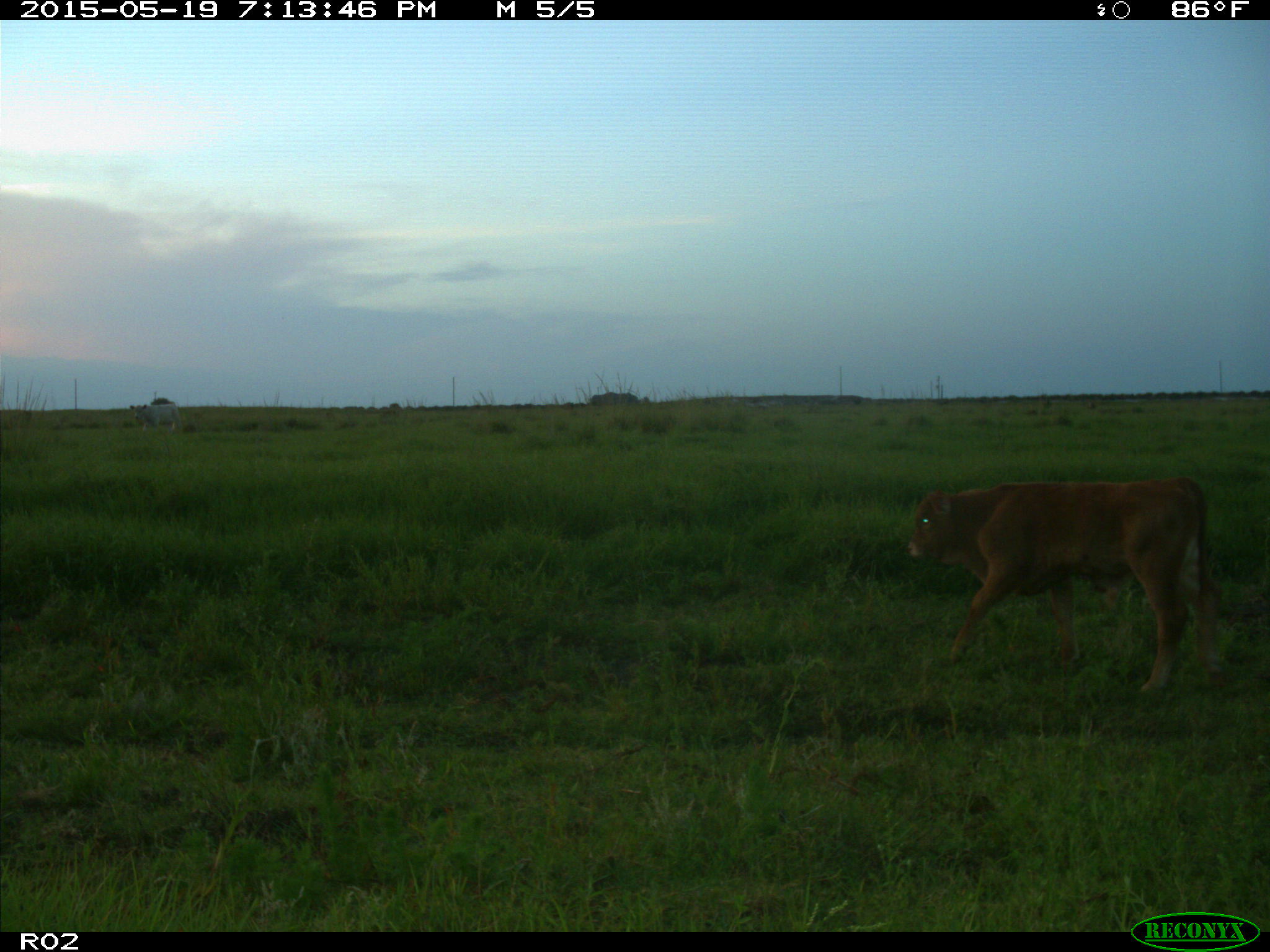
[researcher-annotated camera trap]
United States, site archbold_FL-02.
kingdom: Animalia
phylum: Chordata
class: Mammalia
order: Artiodactyla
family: Bovidae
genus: Bos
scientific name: Bos taurus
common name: domestic cow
Bos taurus (domestic cow).